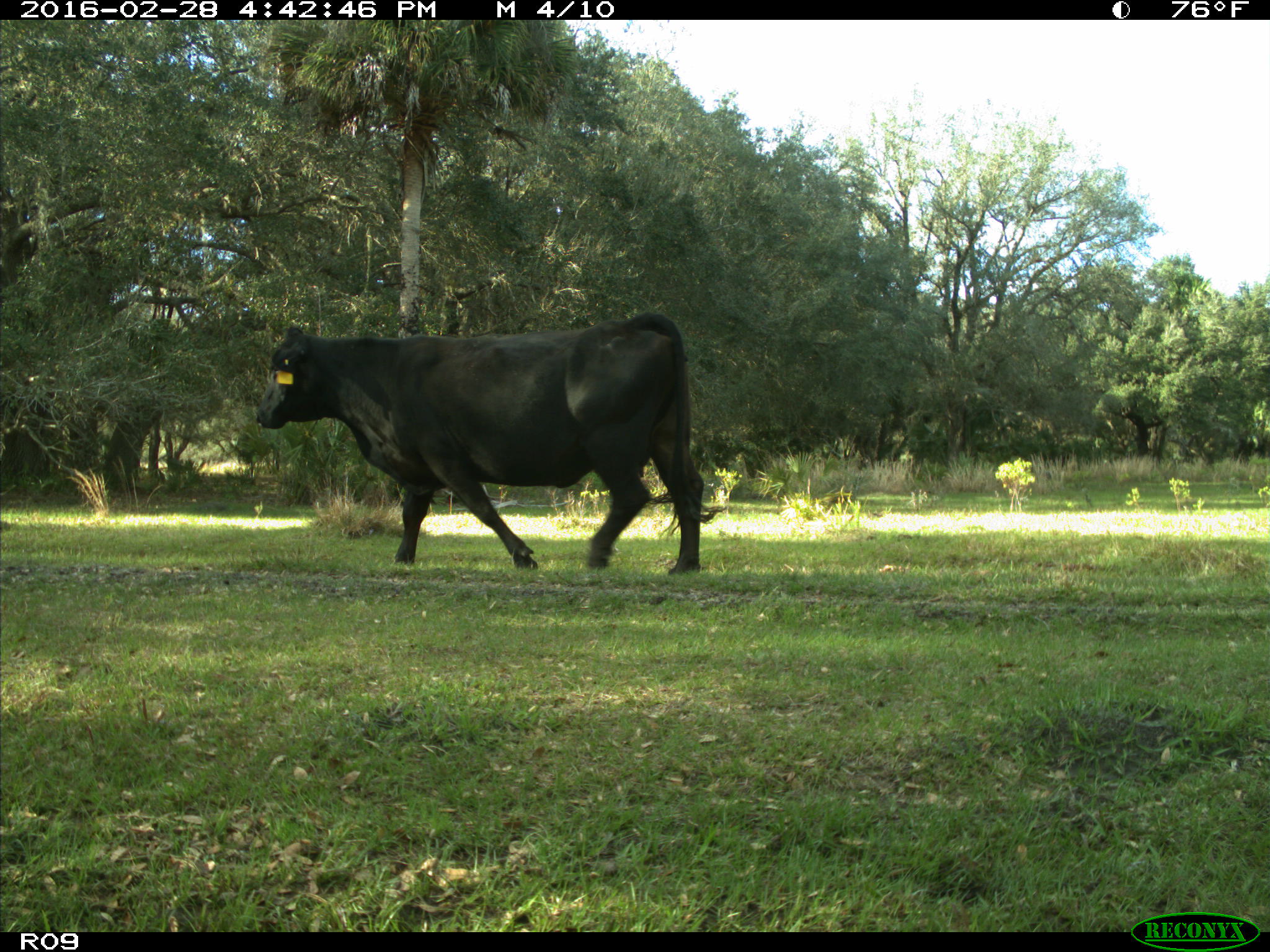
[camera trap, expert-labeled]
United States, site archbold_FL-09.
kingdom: Animalia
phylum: Chordata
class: Mammalia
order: Artiodactyla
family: Bovidae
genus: Bos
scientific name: Bos taurus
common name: domestic cow